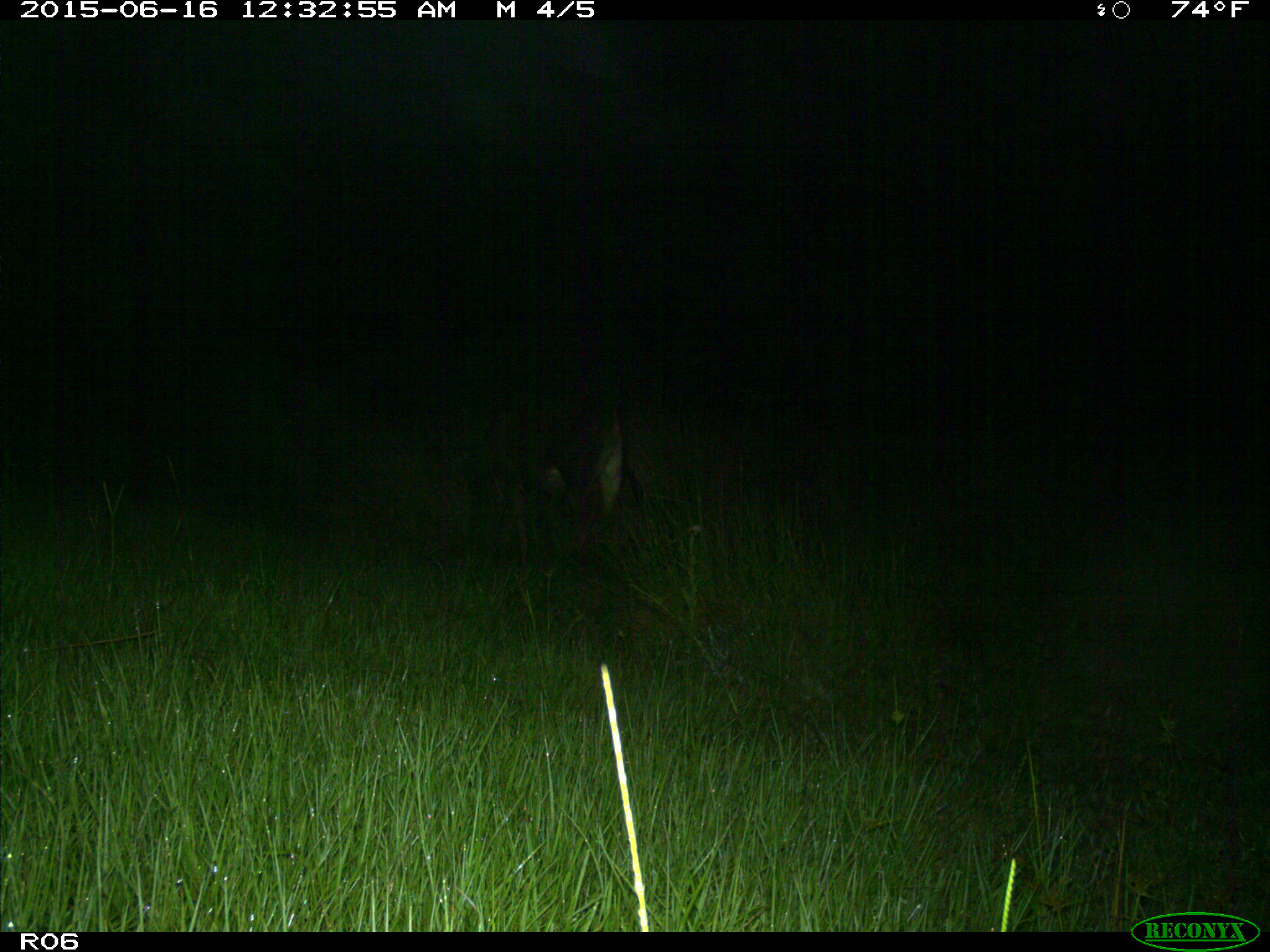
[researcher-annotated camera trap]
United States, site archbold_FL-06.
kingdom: Animalia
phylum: Chordata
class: Mammalia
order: Artiodactyla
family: Bovidae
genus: Bos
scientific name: Bos taurus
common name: domestic cow